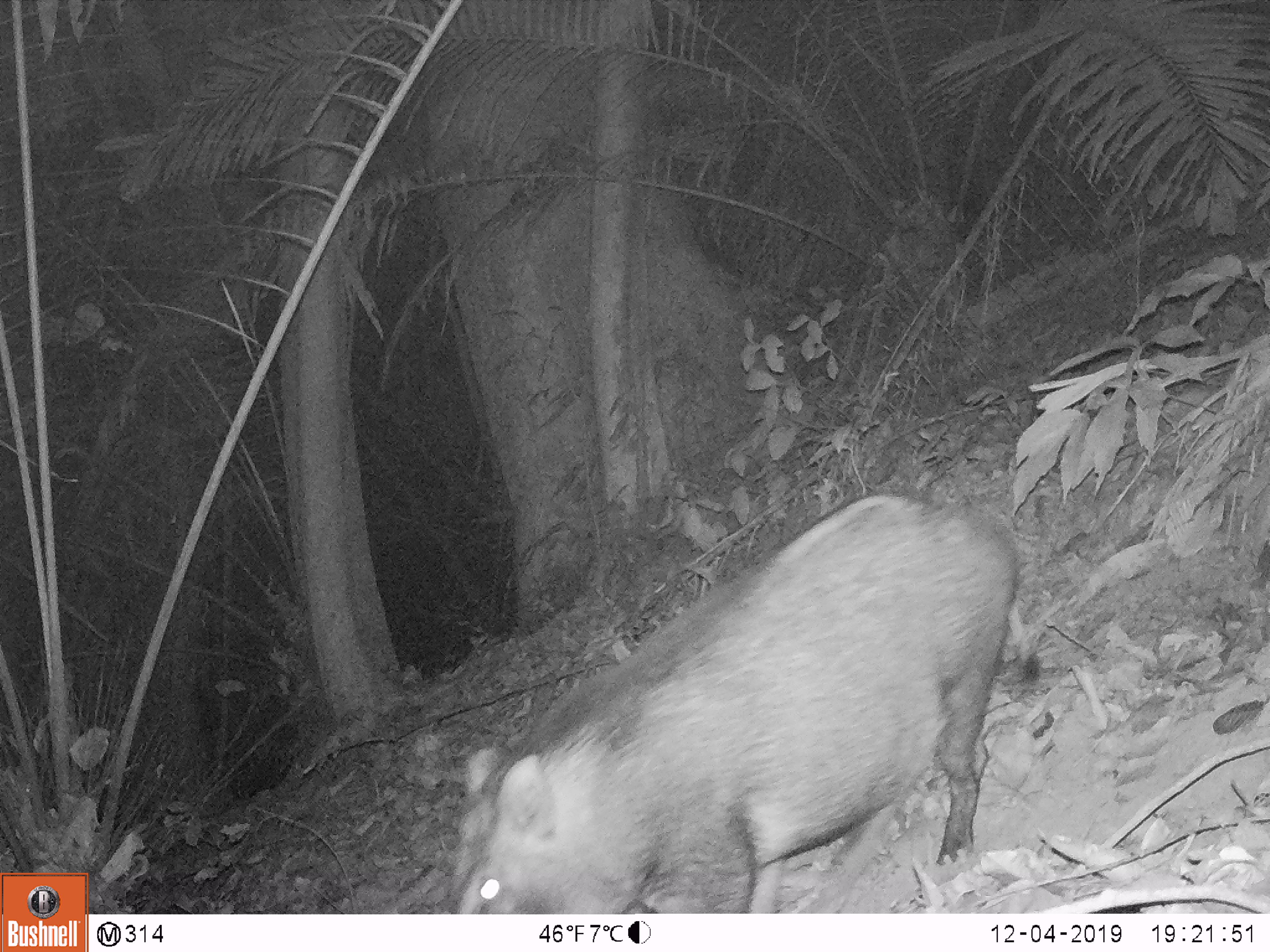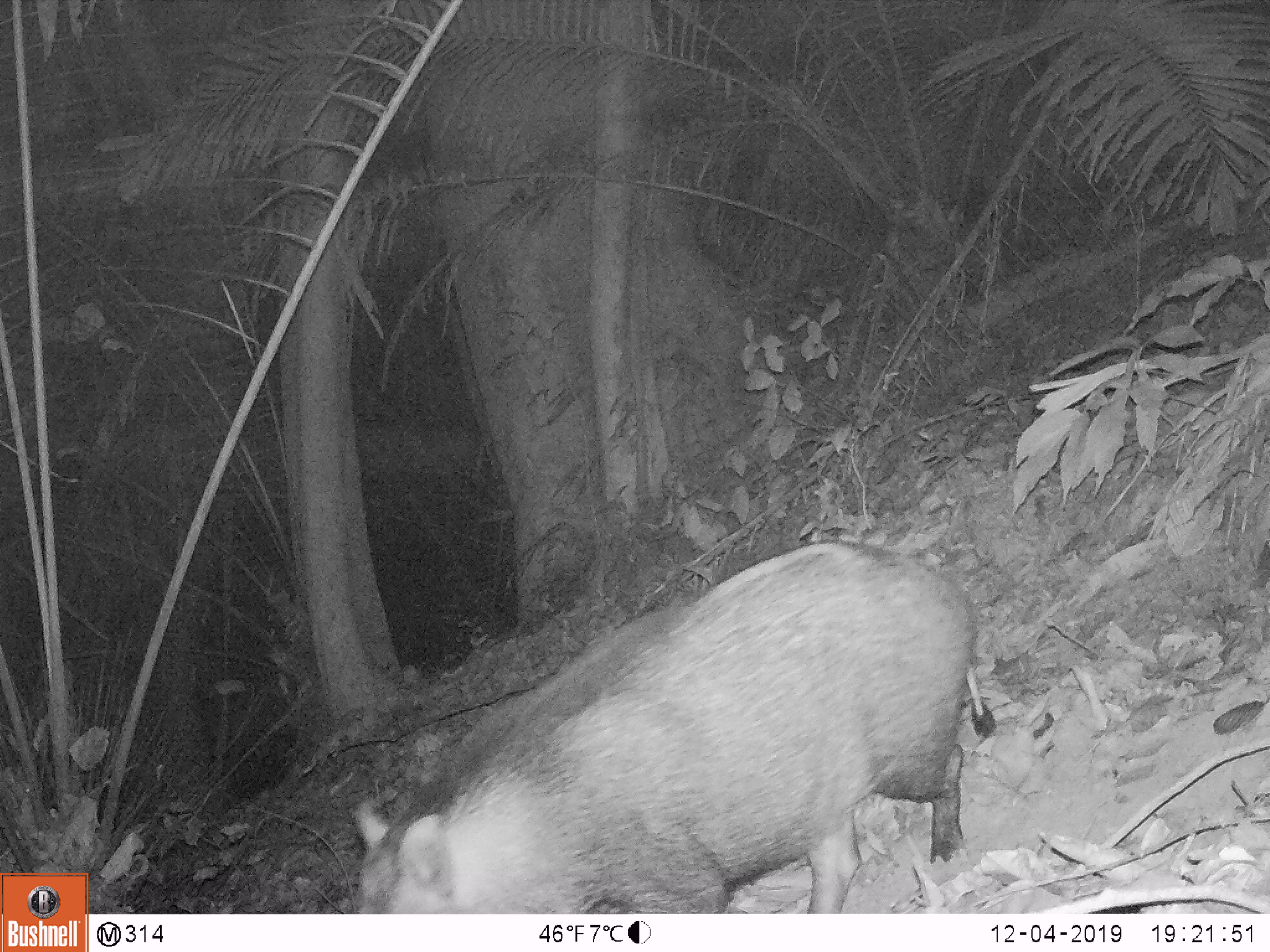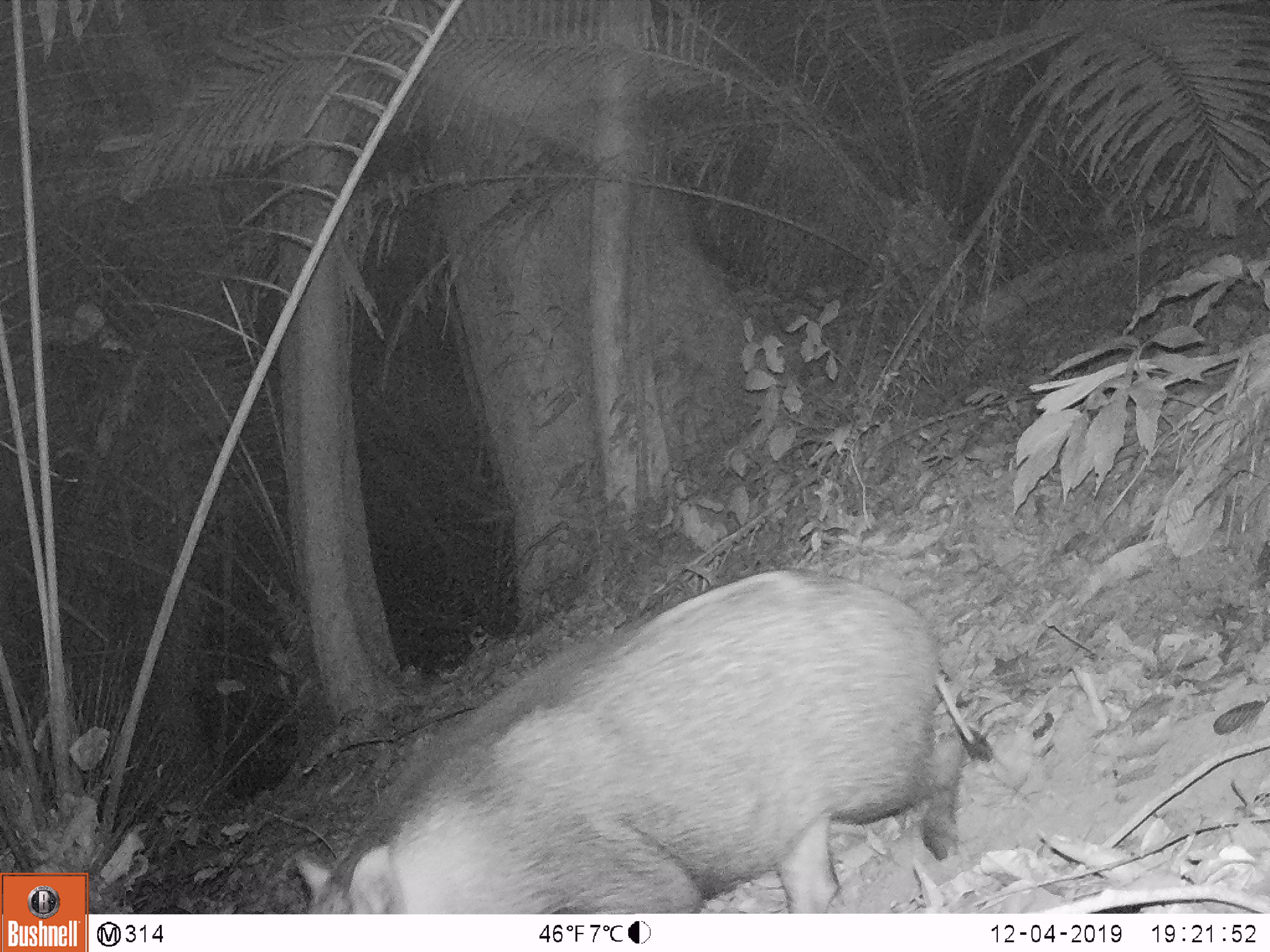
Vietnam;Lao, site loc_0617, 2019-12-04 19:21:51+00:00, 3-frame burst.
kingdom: Animalia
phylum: Chordata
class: Mammalia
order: Artiodactyla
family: Suidae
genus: Sus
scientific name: Sus scrofa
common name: eurasian wild pig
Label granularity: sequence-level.